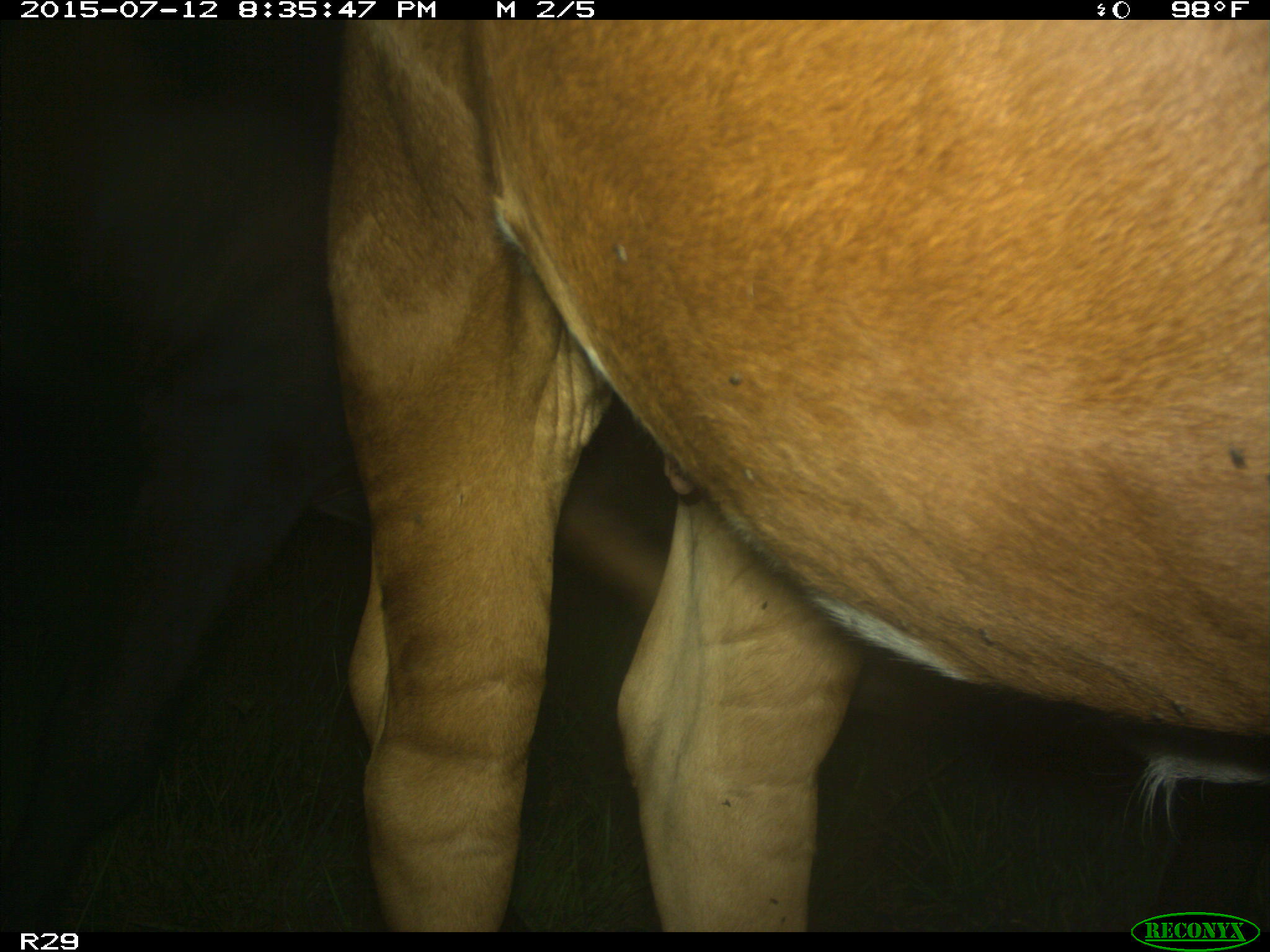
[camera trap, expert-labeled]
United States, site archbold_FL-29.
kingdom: Animalia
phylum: Chordata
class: Mammalia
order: Artiodactyla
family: Bovidae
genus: Bos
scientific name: Bos taurus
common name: domestic cow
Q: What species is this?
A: Bos taurus (domestic cow).